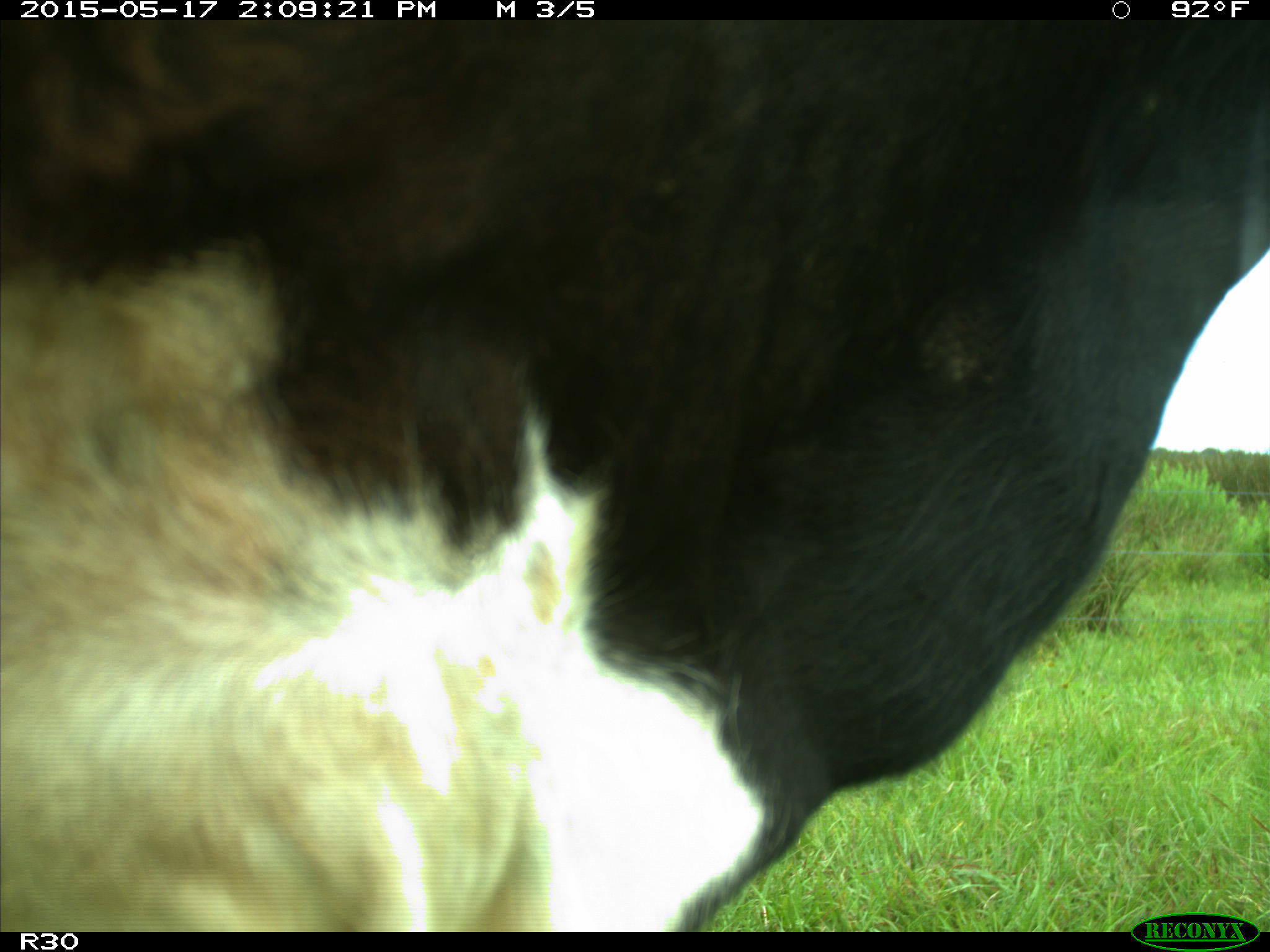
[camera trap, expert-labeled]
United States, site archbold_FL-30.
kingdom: Animalia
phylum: Chordata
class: Mammalia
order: Artiodactyla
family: Bovidae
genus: Bos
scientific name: Bos taurus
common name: domestic cow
Bos taurus (domestic cow).